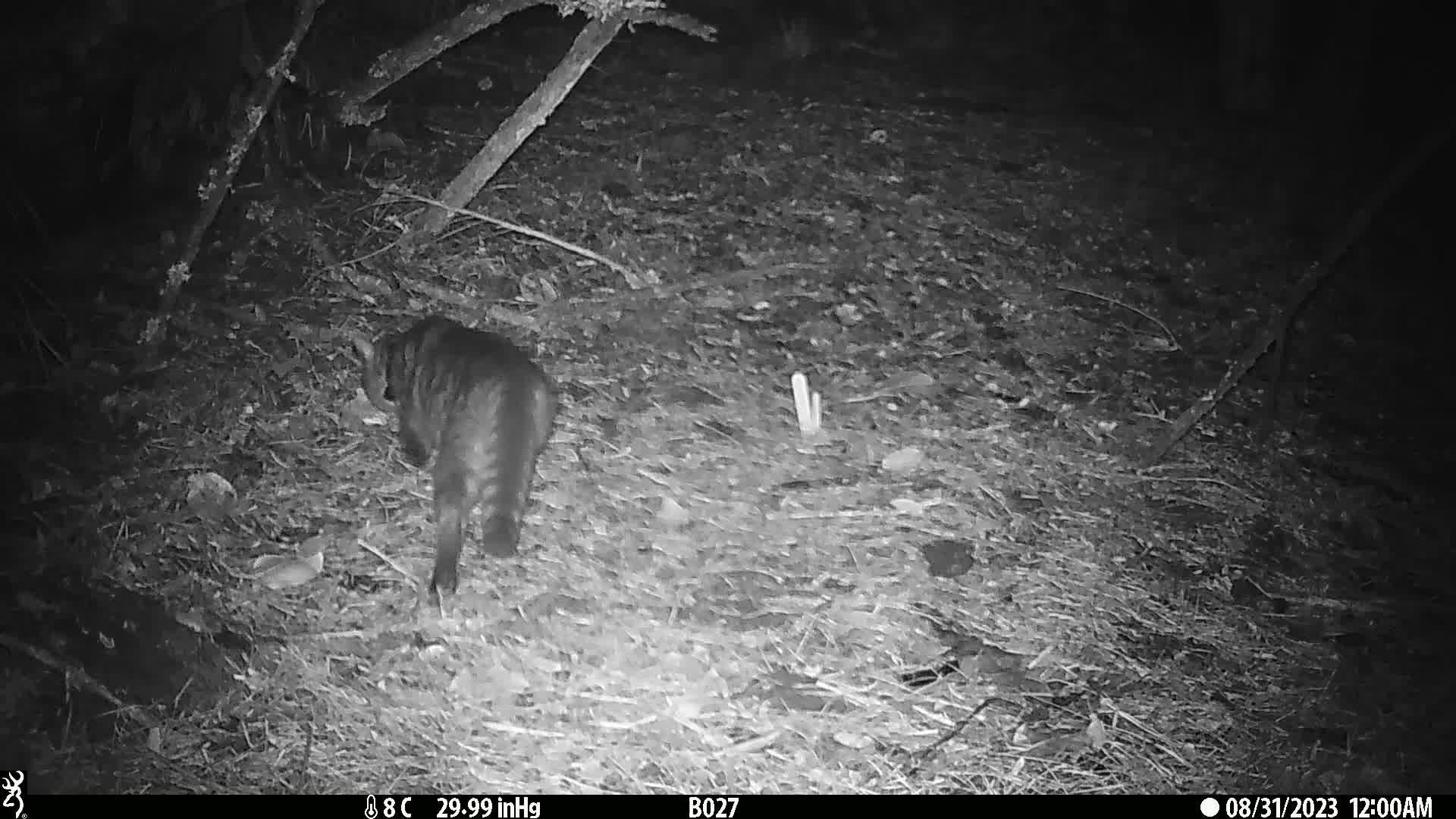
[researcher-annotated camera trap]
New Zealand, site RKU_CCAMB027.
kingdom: Animalia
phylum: Chordata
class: Mammalia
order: Carnivora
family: Felidae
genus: Felis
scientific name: Felis catus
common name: domestic cat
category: cat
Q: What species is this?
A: Cat (domestic cat) (Felis catus).